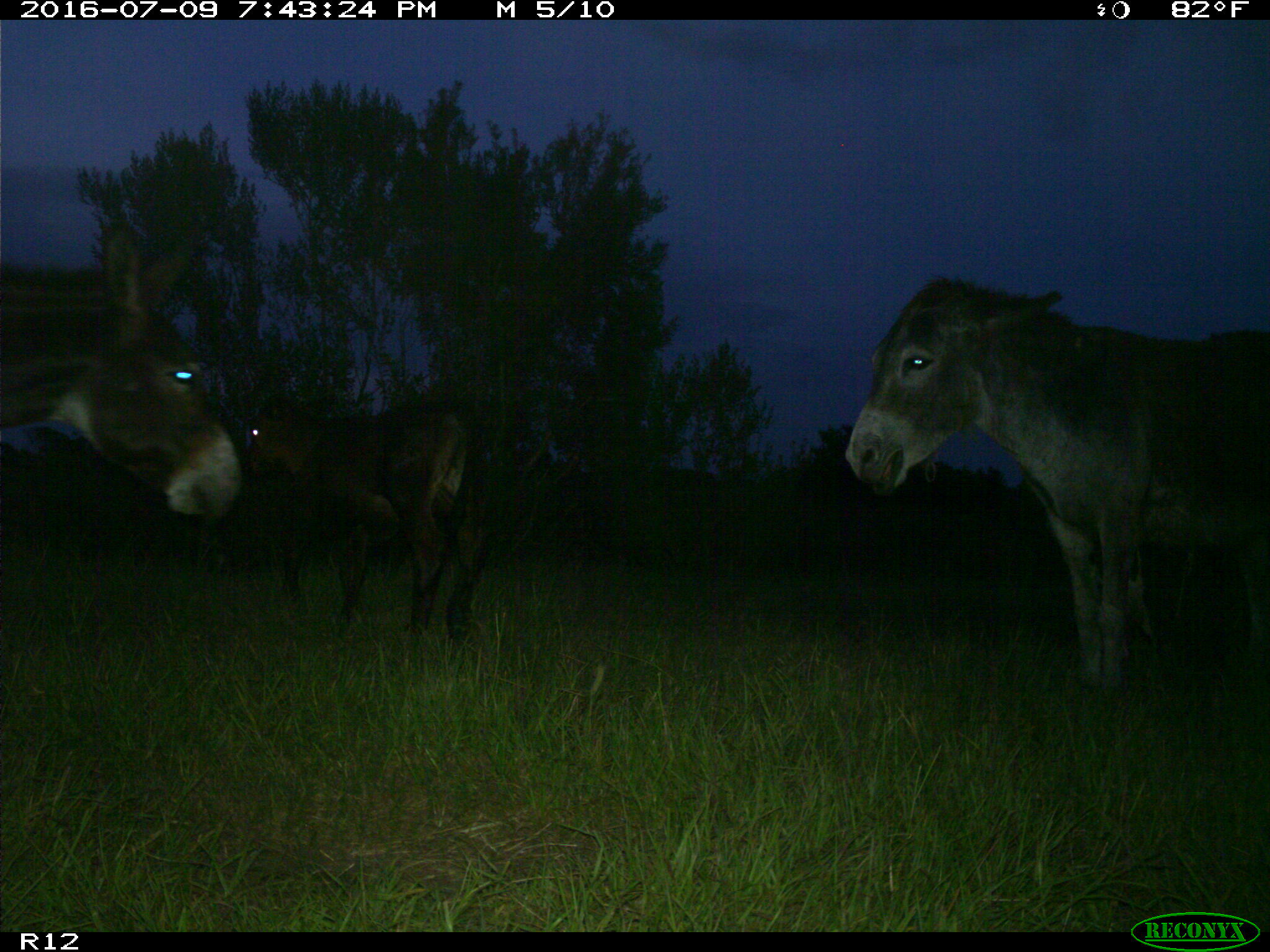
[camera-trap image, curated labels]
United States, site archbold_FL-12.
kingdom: Animalia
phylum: Chordata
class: Mammalia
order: Artiodactyla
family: Bovidae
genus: Bos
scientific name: Bos taurus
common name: domestic cow